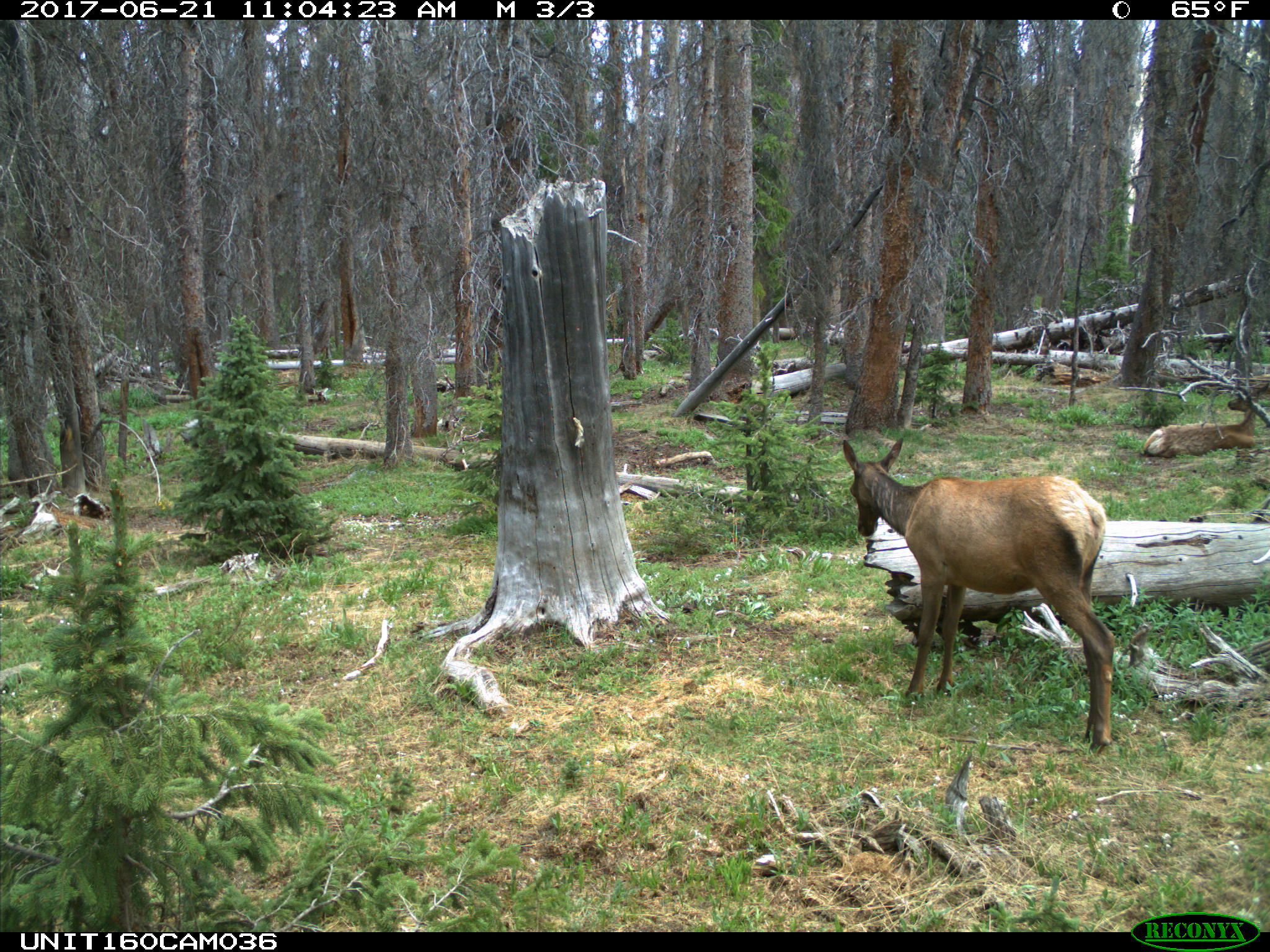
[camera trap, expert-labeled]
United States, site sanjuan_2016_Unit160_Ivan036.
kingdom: Animalia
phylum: Chordata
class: Mammalia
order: Artiodactyla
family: Cervidae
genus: Cervus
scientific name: Cervus elaphus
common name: red deer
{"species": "Cervus elaphus (red deer)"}